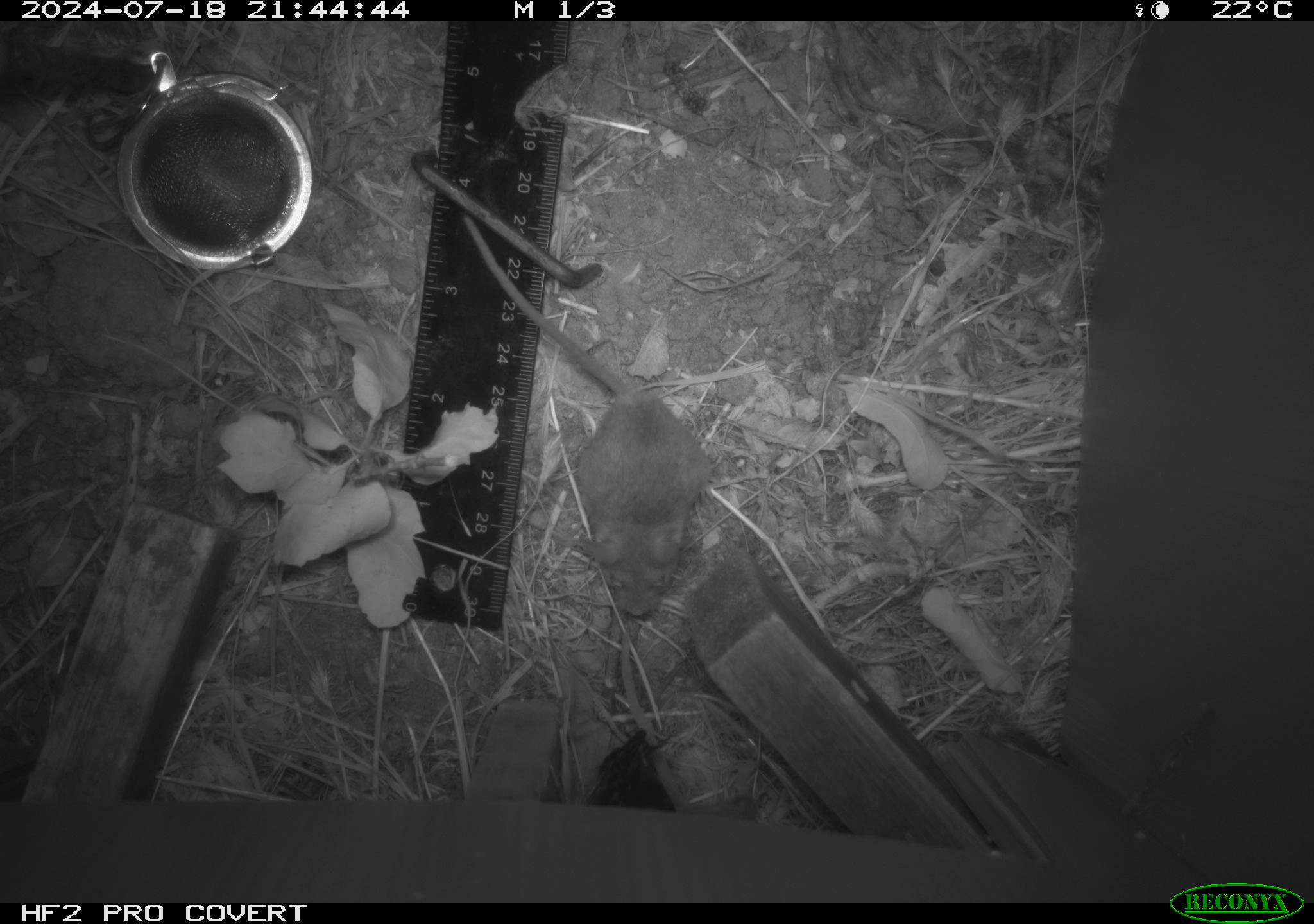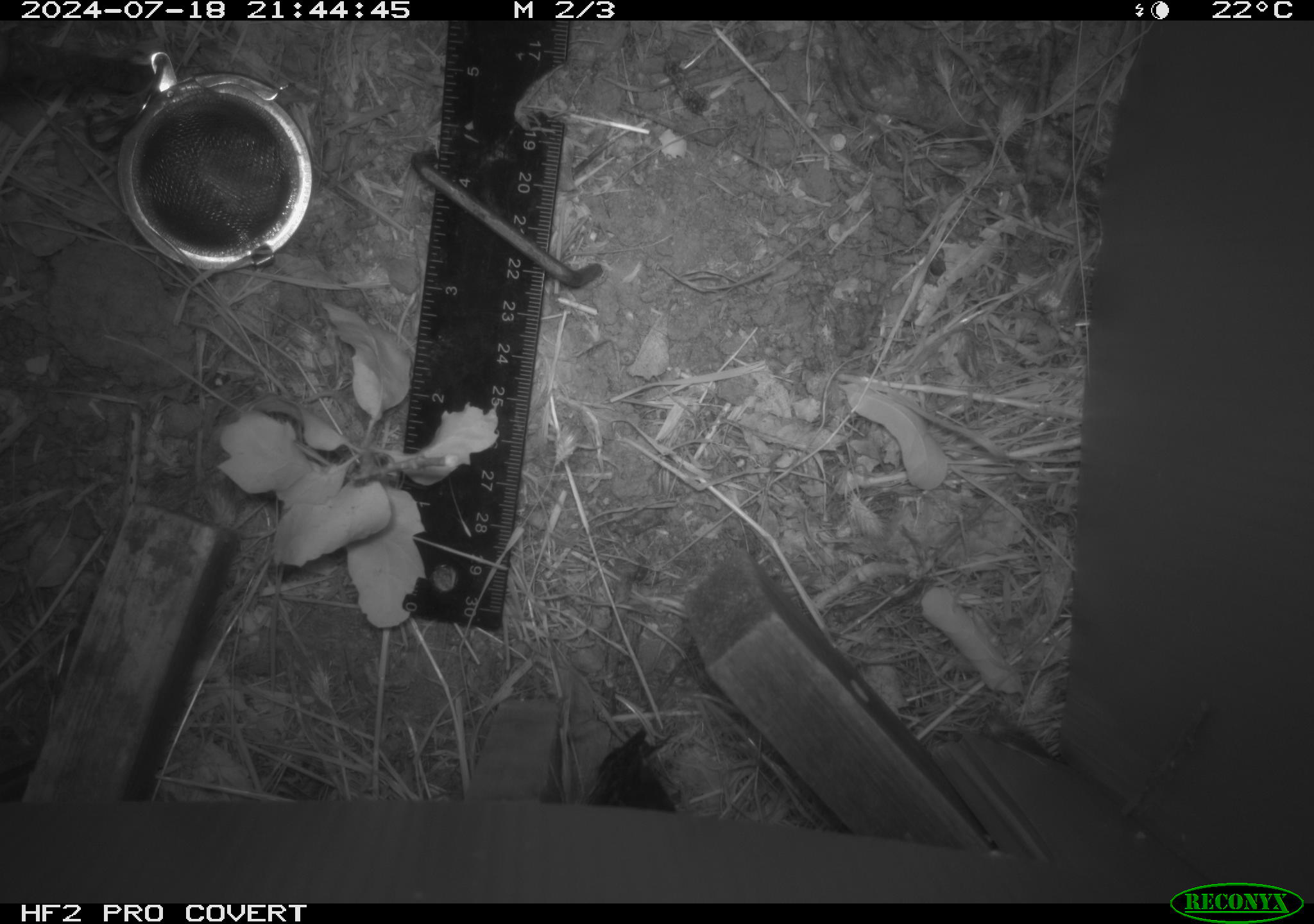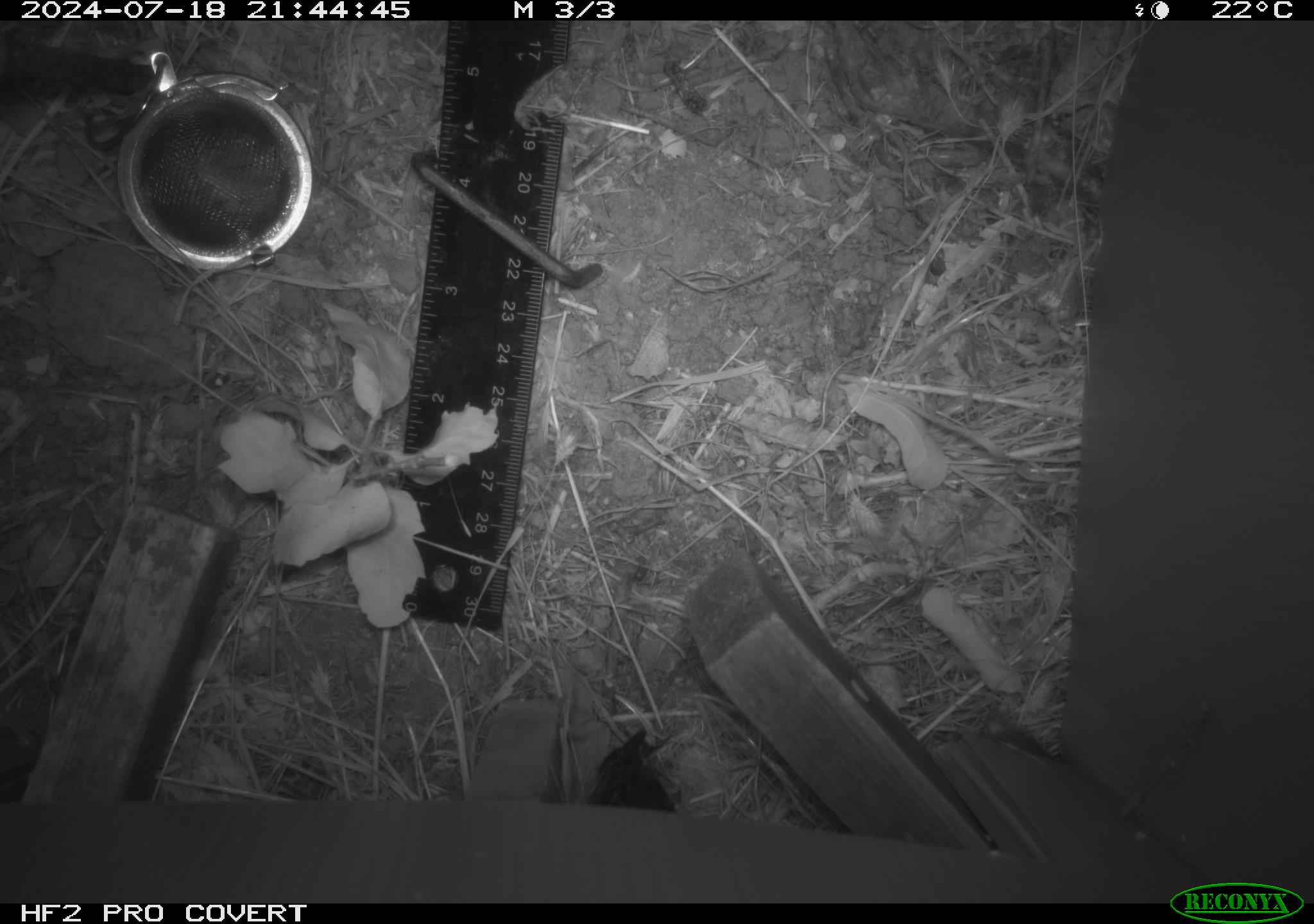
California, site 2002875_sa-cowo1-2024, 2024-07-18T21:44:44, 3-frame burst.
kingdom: Animalia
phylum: Chordata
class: Mammalia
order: Rodentia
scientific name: Rodentia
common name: mouse species